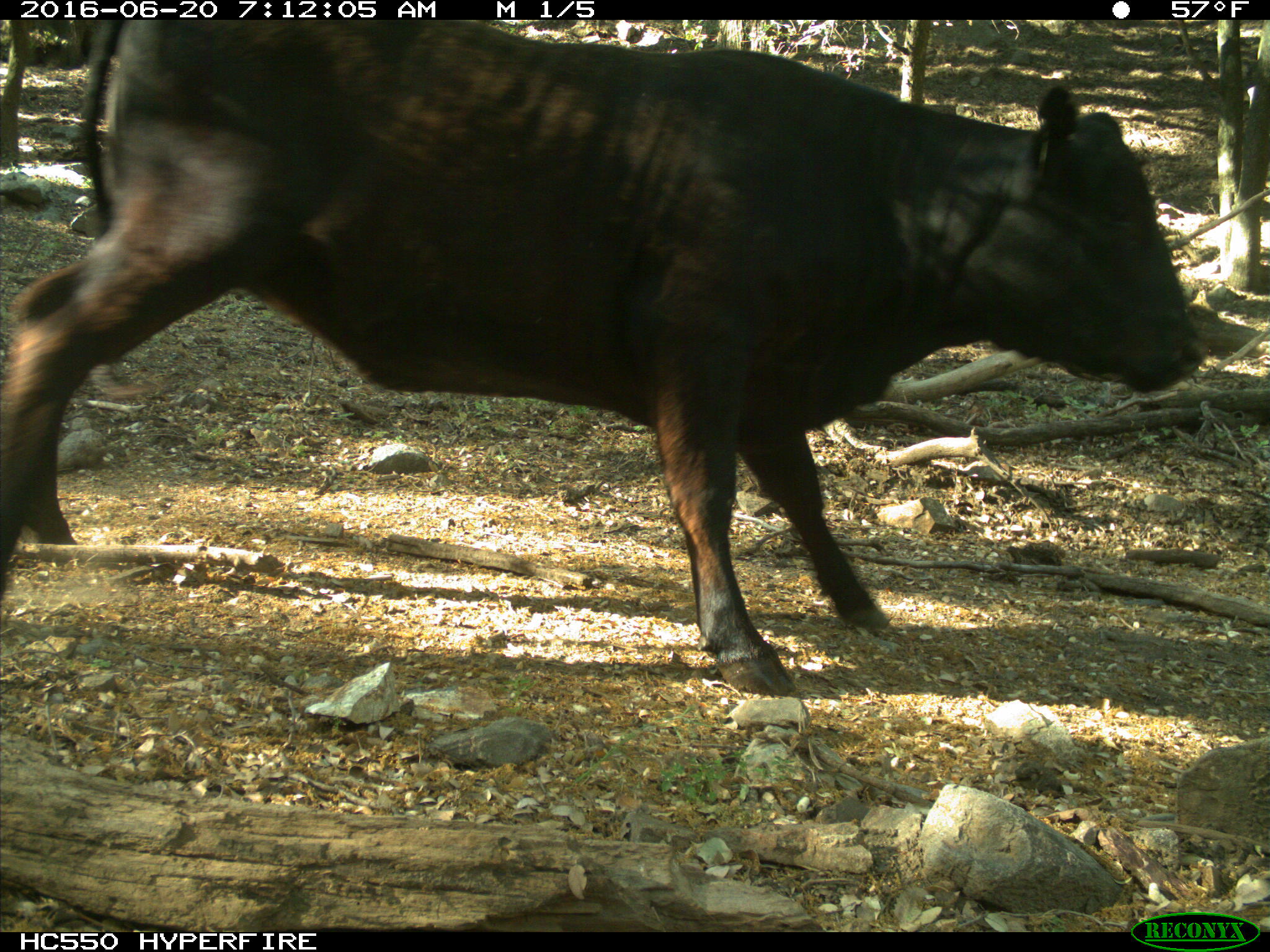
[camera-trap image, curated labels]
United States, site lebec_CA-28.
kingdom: Animalia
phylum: Chordata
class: Mammalia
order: Artiodactyla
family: Bovidae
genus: Bos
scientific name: Bos taurus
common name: domestic cow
Bos taurus (domestic cow).